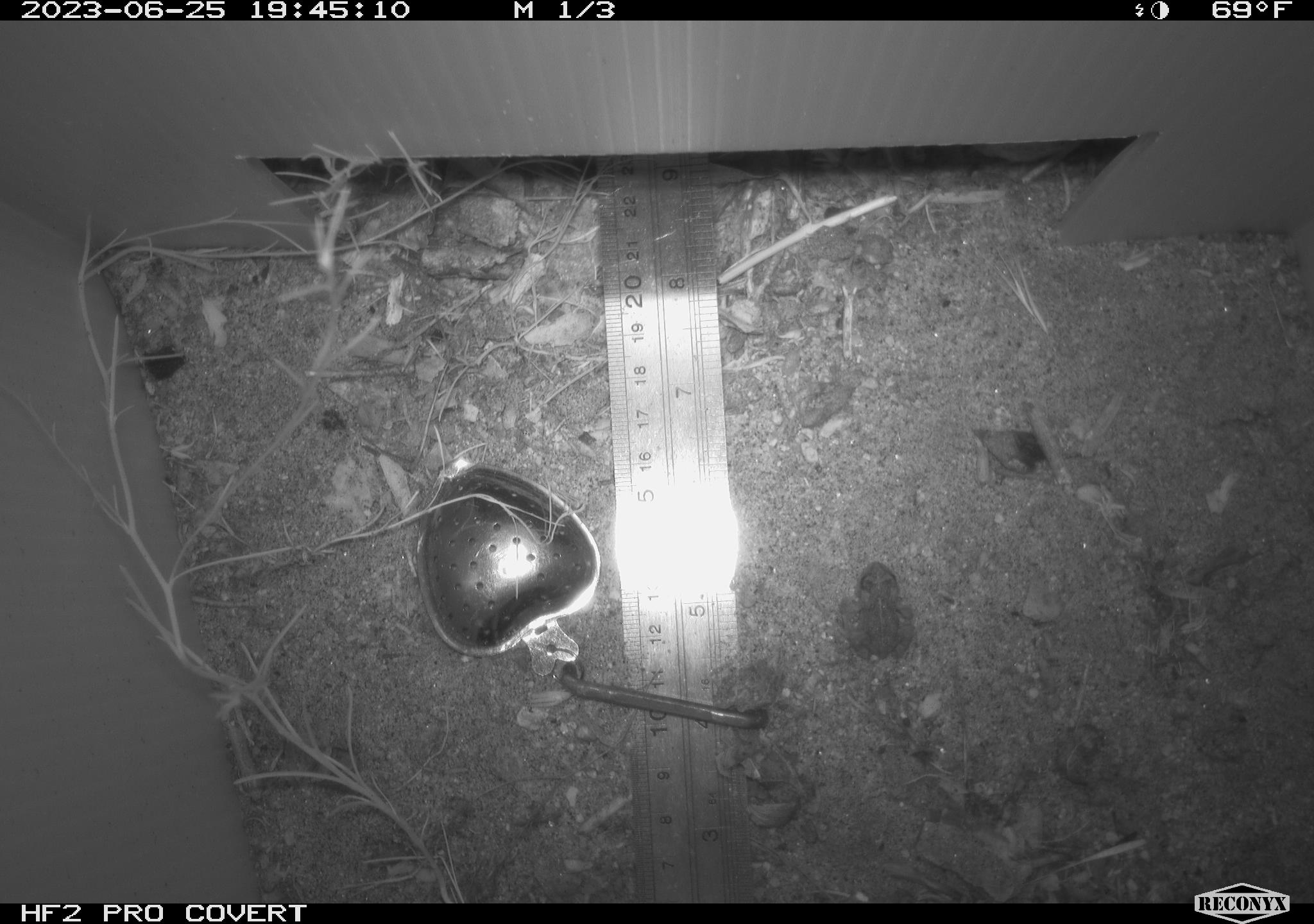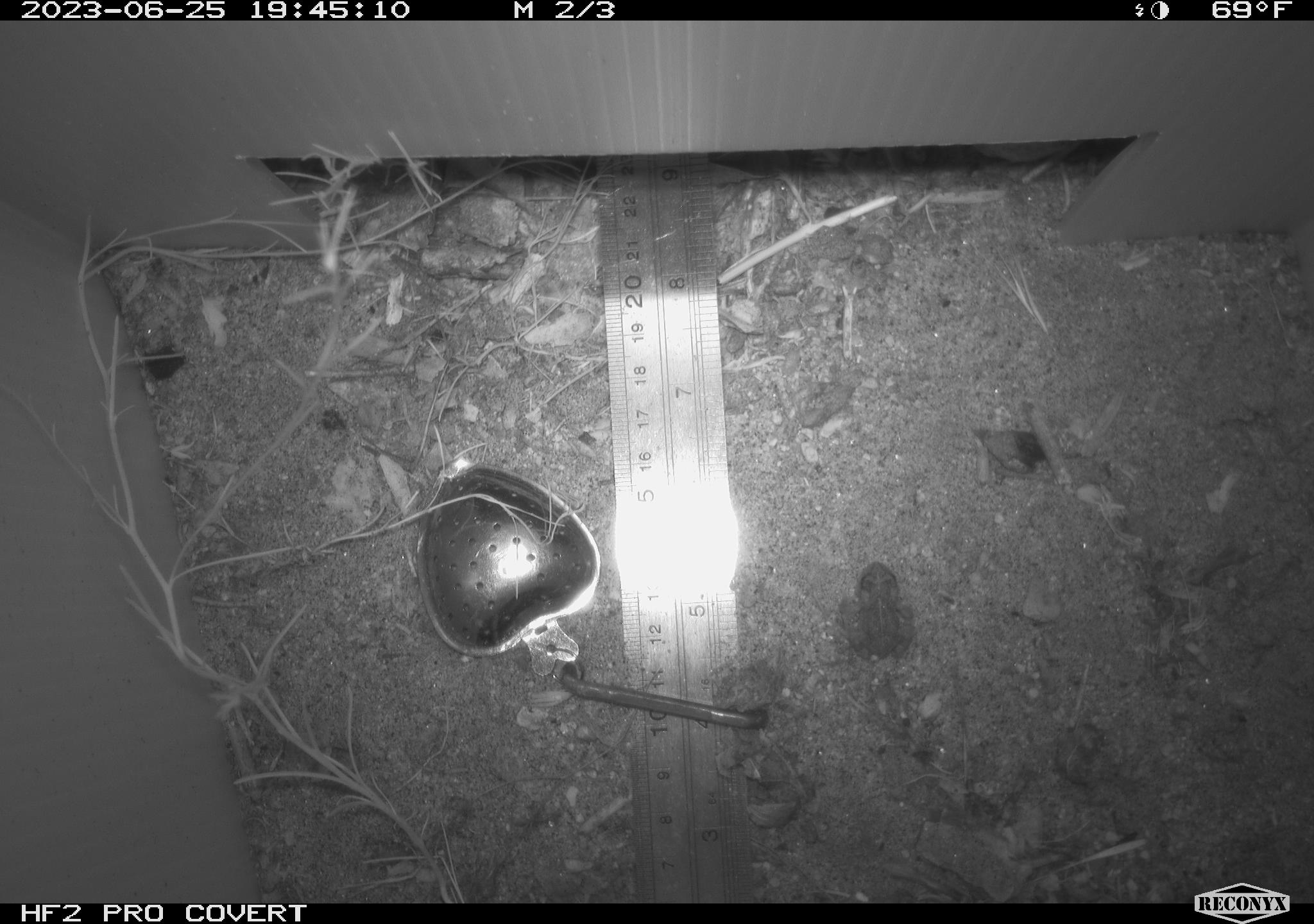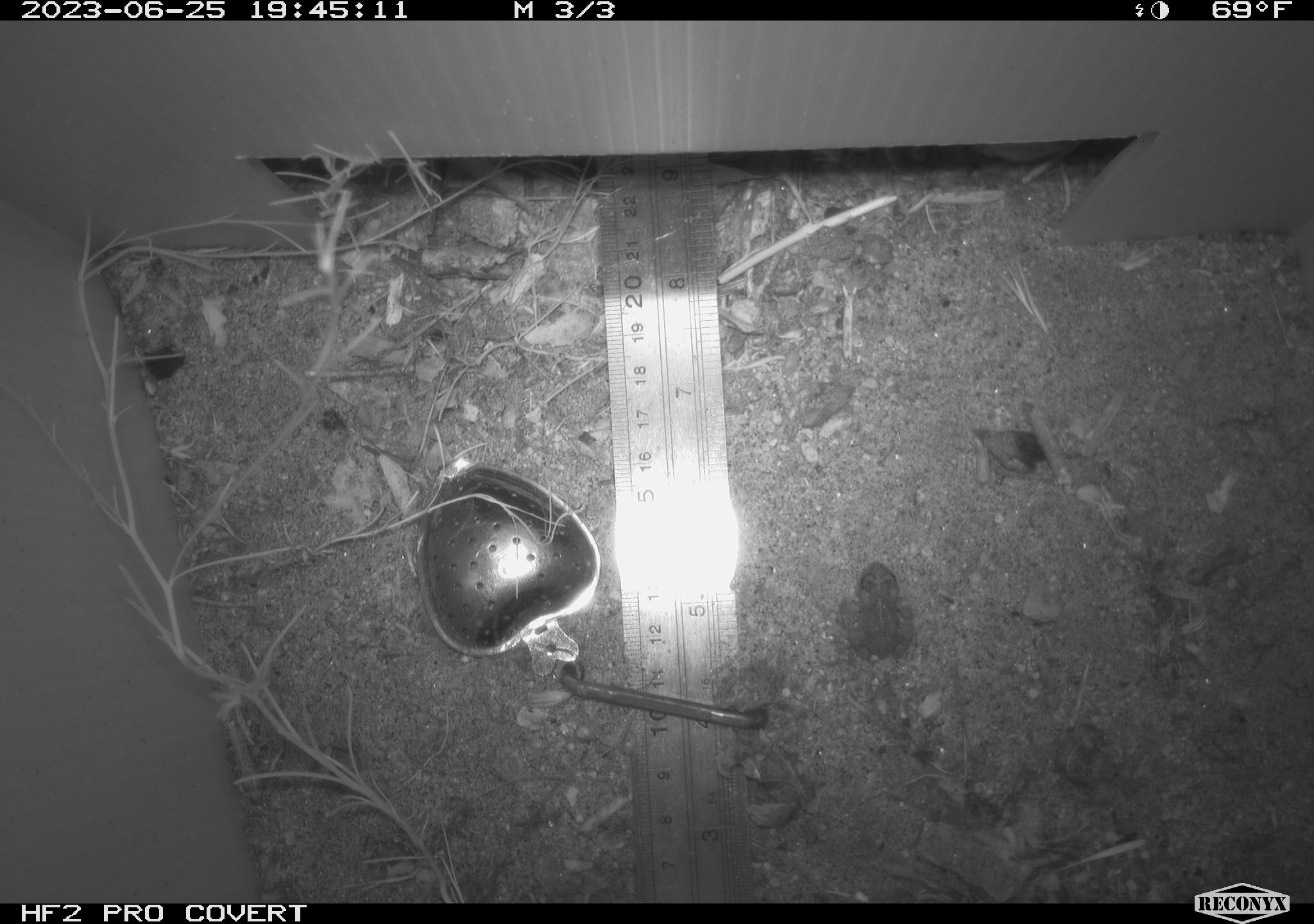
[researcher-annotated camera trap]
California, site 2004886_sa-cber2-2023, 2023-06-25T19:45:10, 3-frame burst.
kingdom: Animalia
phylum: Chordata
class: Amphibia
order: Anura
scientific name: Anura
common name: frogs